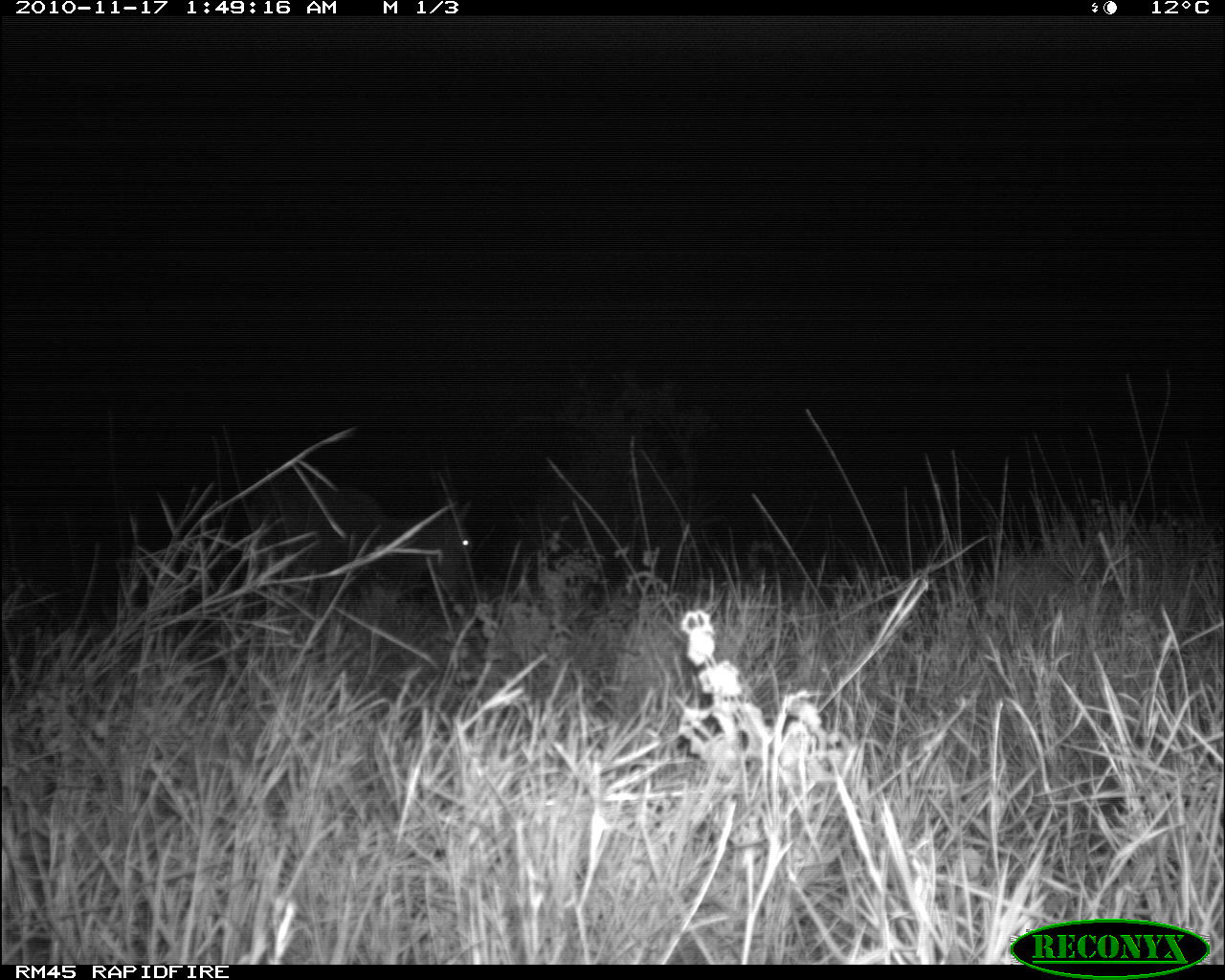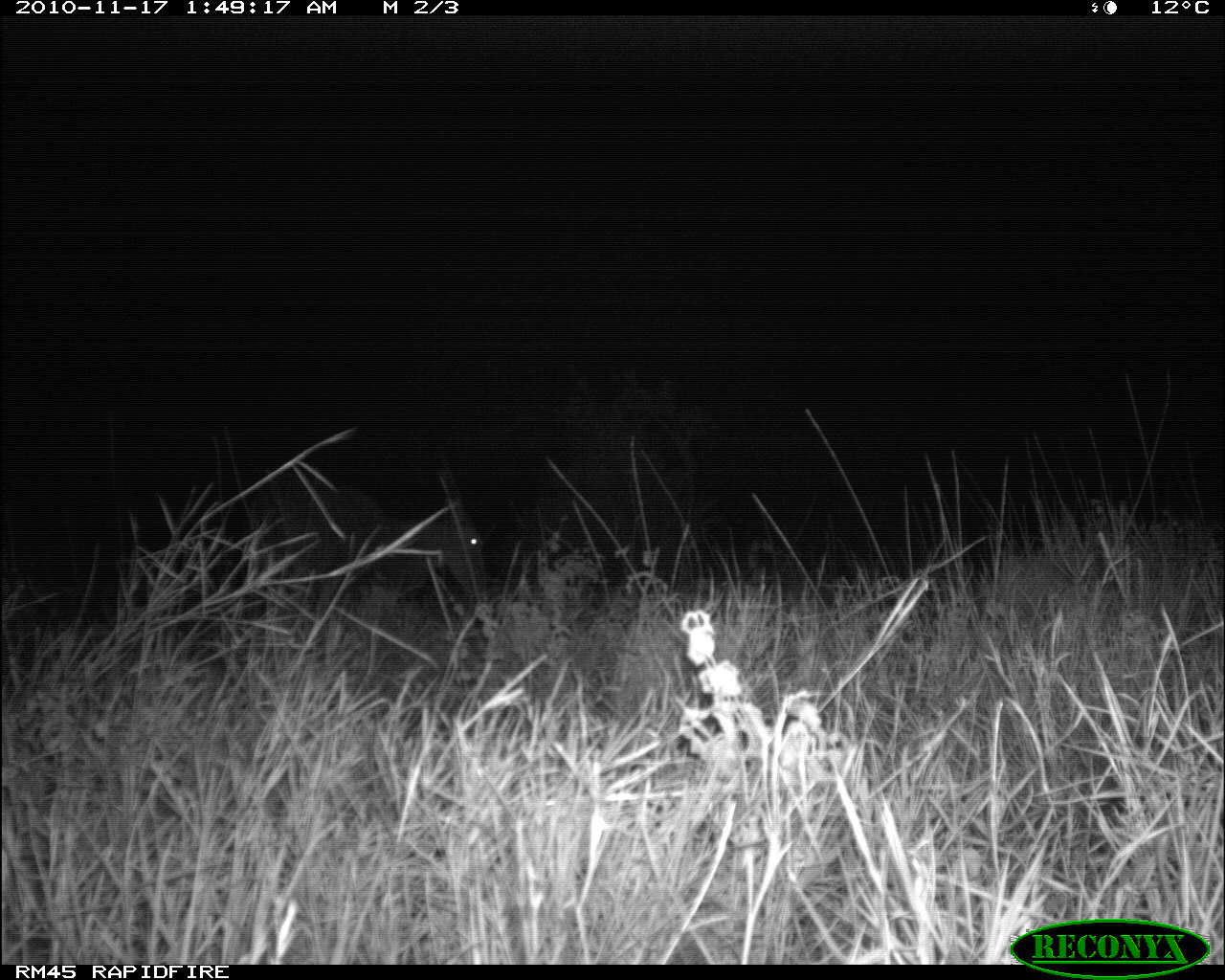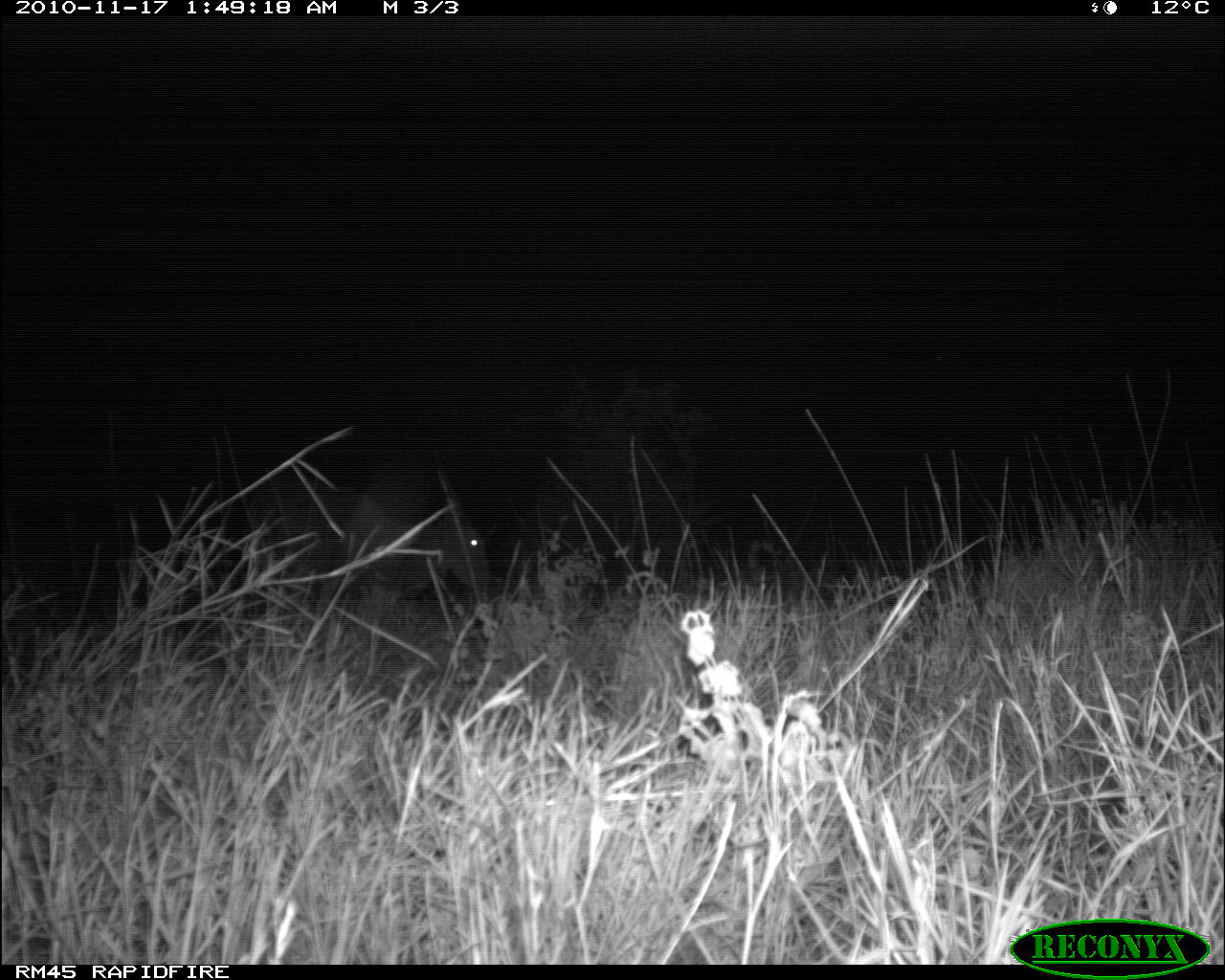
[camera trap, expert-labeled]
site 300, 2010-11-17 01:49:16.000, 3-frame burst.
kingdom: Animalia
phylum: Chordata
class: Mammalia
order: Artiodactyla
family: Bovidae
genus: Tragelaphus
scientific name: Tragelaphus oryx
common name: eland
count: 1